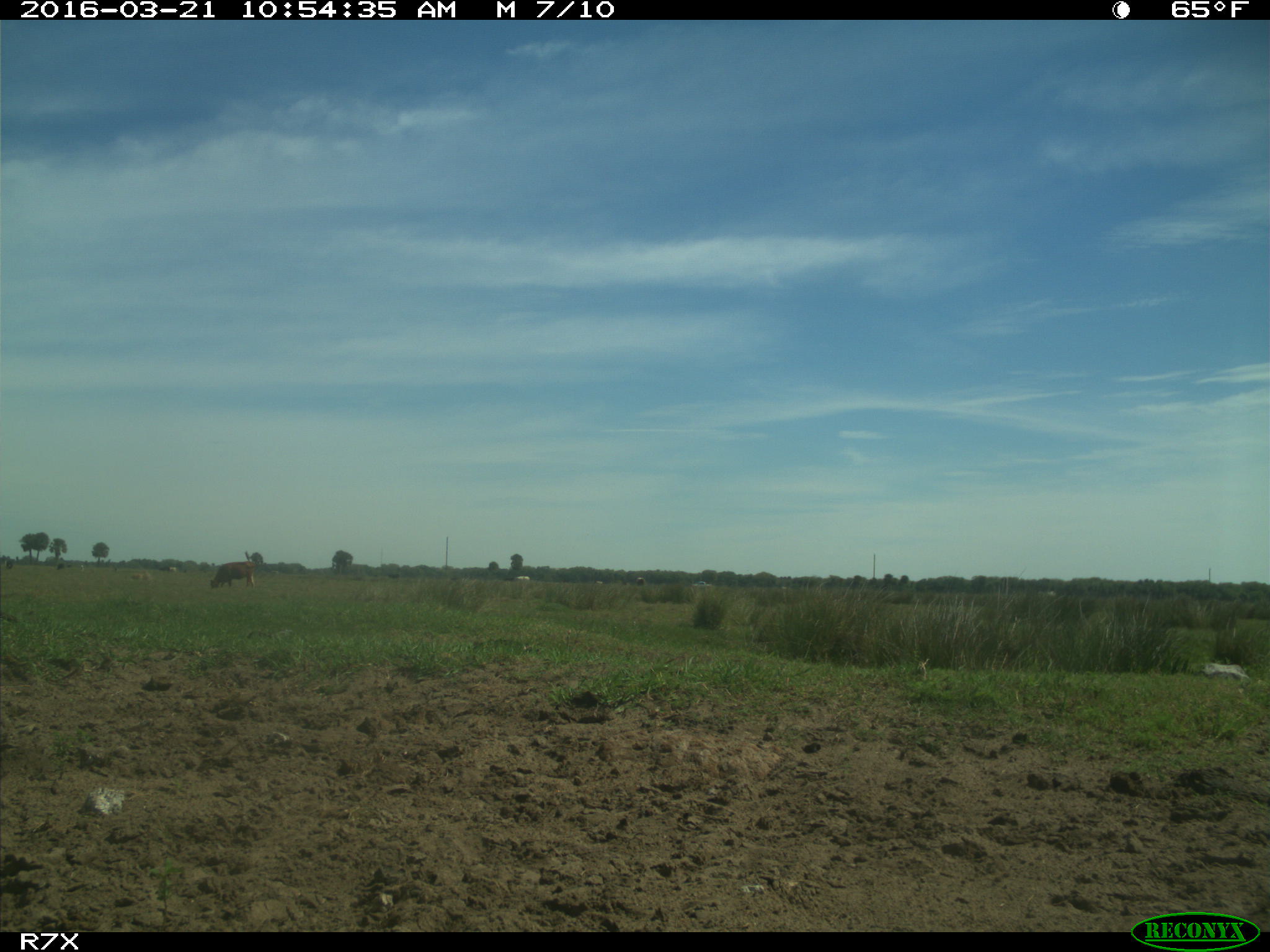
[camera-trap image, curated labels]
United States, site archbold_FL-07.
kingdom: Animalia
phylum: Chordata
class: Mammalia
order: Artiodactyla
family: Bovidae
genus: Bos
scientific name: Bos taurus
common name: domestic cow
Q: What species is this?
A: Bos taurus (domestic cow).